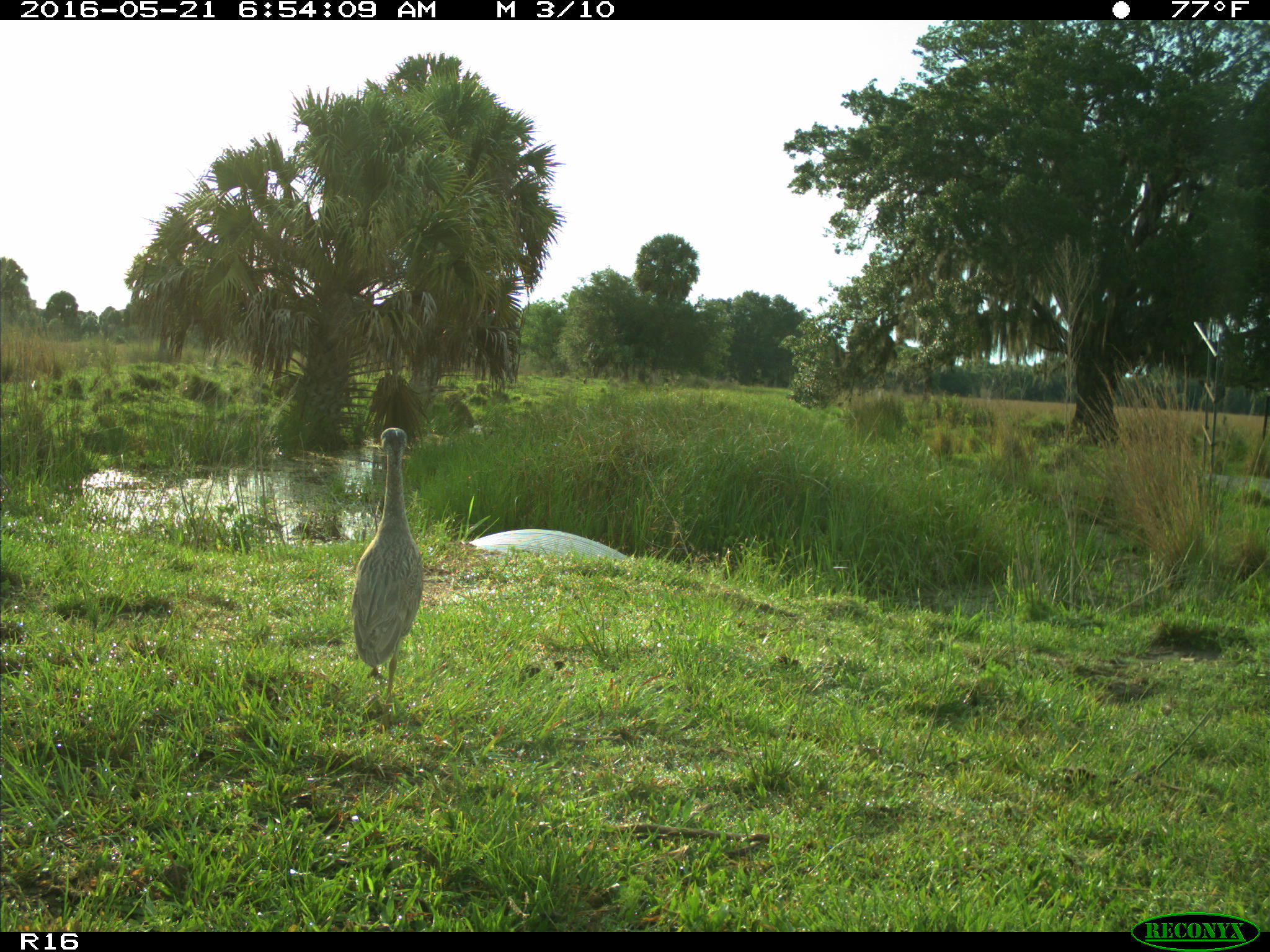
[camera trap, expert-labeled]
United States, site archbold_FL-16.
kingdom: Animalia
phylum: Chordata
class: Aves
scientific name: Aves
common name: birds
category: unidentified bird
Unidentified bird (birds) (Aves).